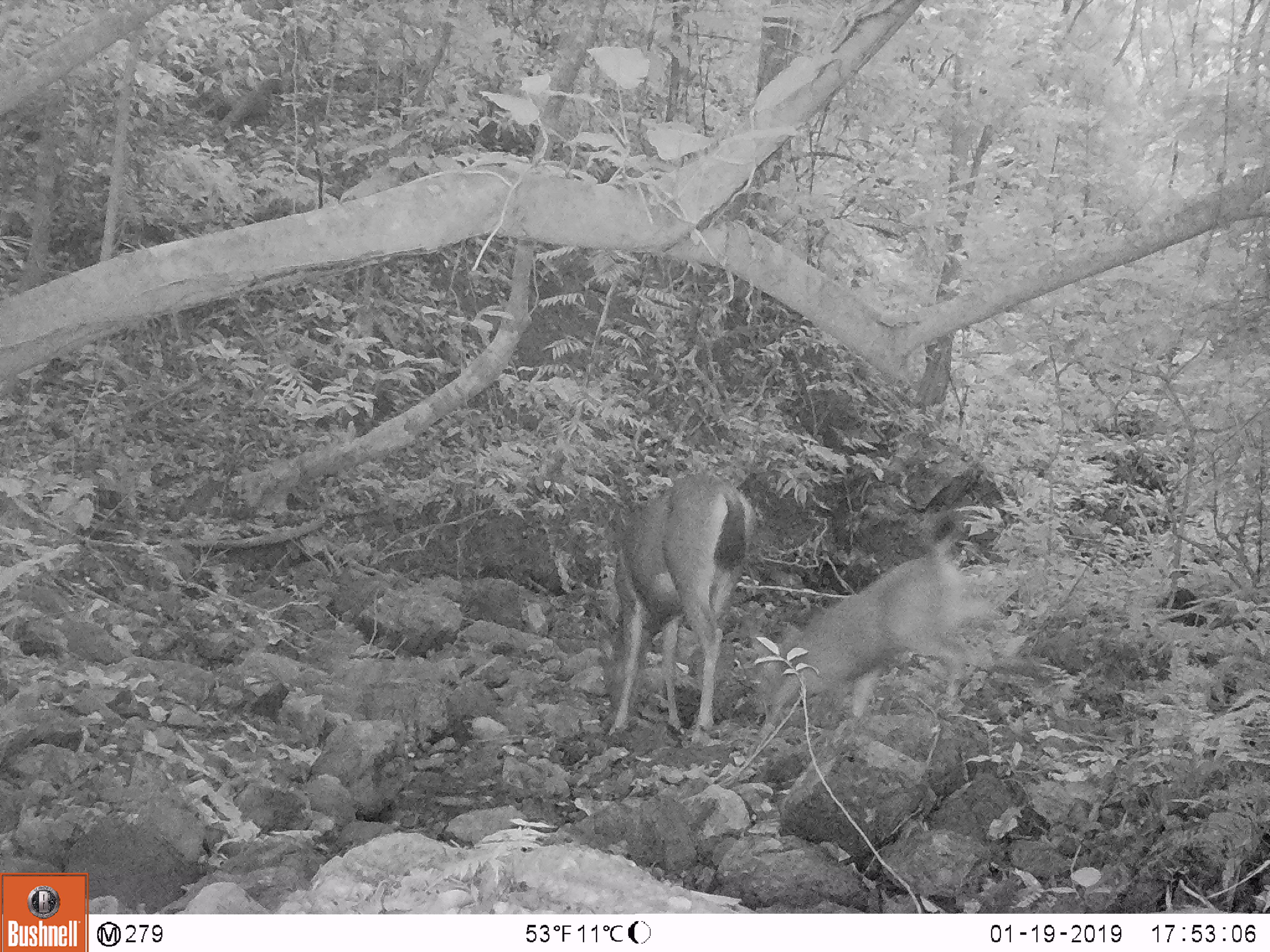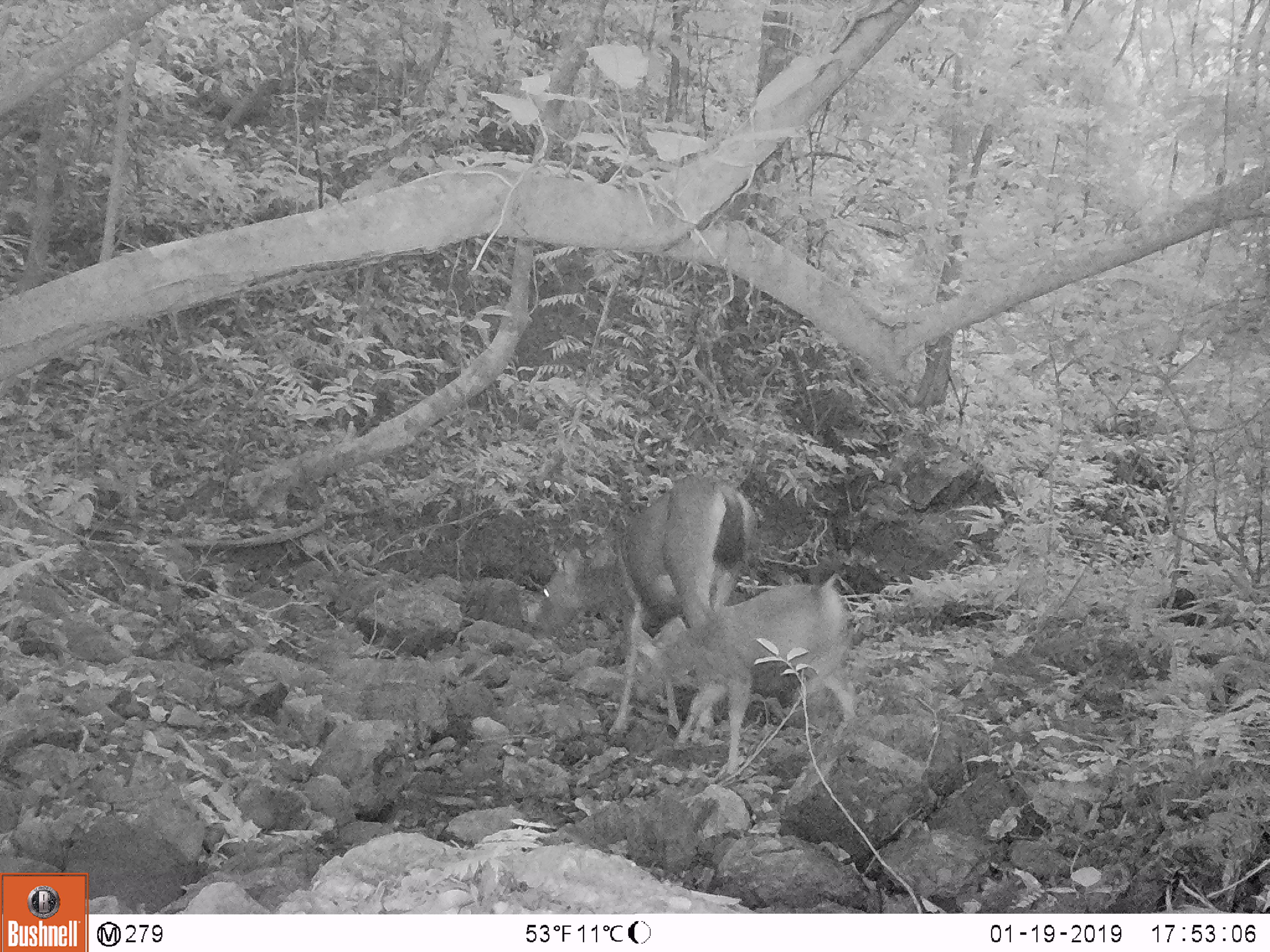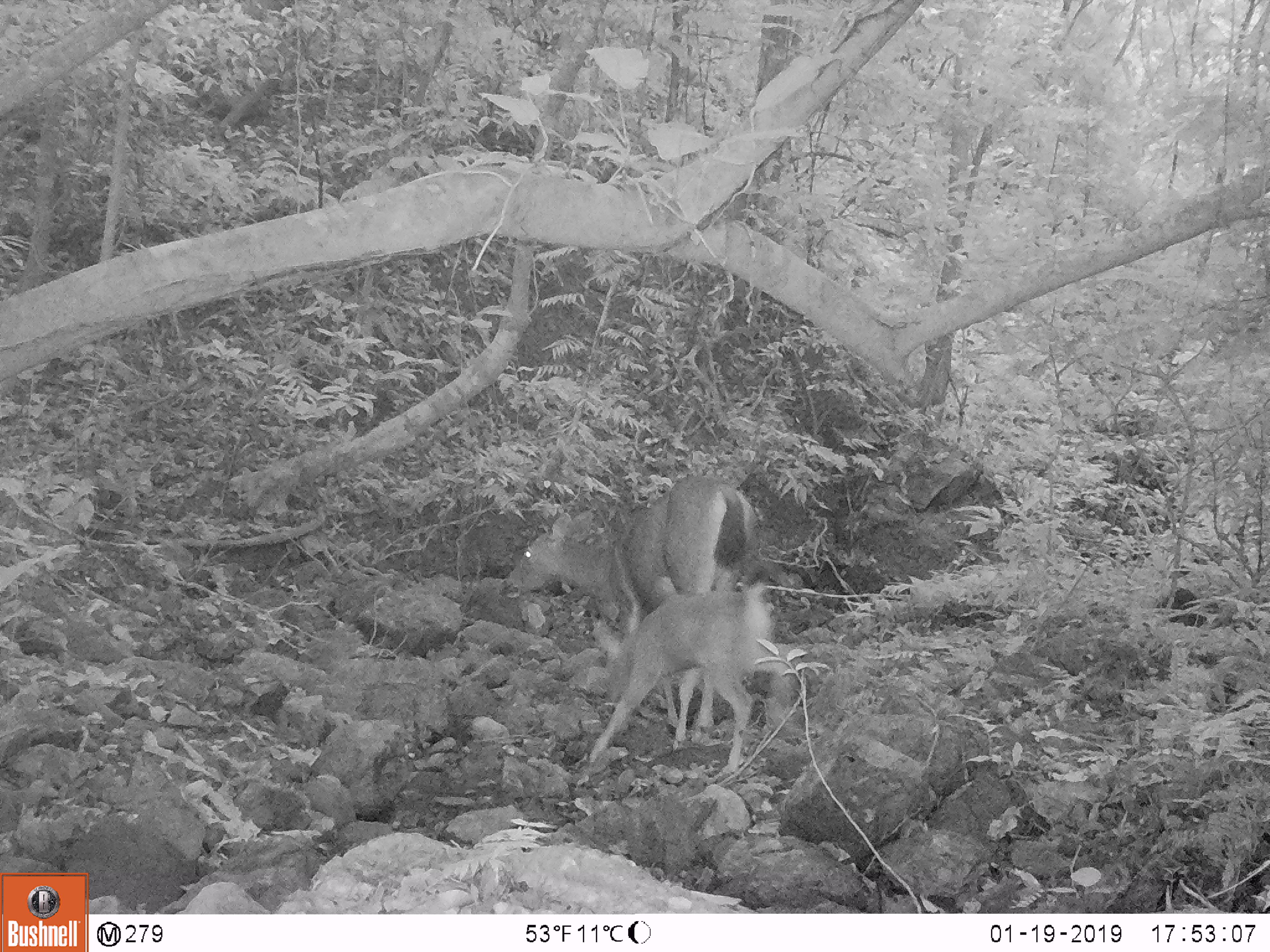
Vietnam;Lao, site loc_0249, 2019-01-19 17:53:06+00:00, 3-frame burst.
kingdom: Animalia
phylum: Chordata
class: Mammalia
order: Artiodactyla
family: Cervidae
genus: Rusa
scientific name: Rusa unicolor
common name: sambar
Sambar (Rusa unicolor). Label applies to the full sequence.